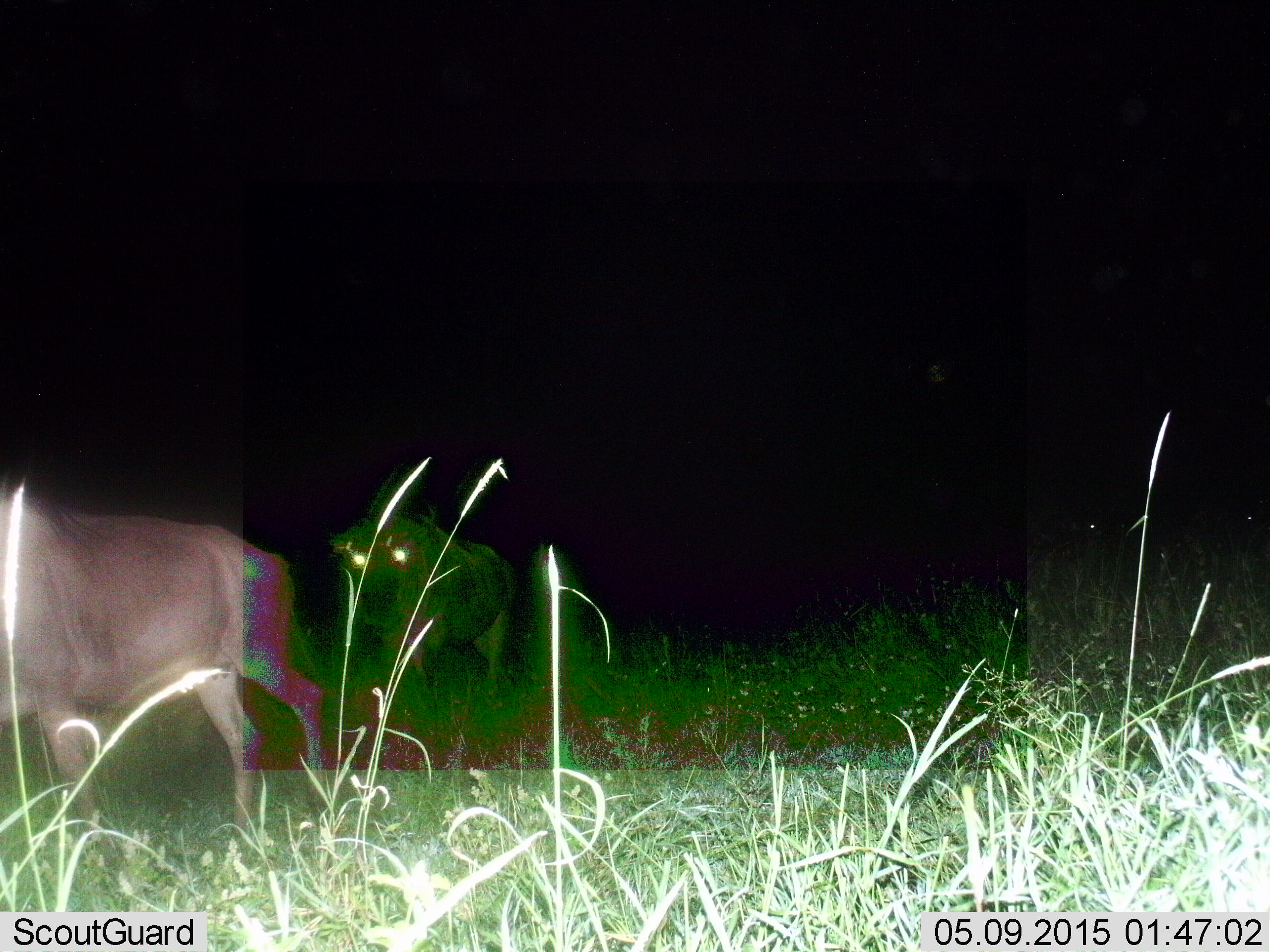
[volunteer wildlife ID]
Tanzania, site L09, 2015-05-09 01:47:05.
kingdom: Animalia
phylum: Chordata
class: Mammalia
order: Artiodactyla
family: Bovidae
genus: Connochaetes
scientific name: Connochaetes taurinus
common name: blue wildebeest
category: wildebeest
Wildebeest (blue wildebeest) (Connochaetes taurinus), count 2. Behavior (volunteer vote fractions): standing 30%, resting 0%, moving 80%, interacting 0%. Young present (vote fraction): 0%. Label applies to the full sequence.